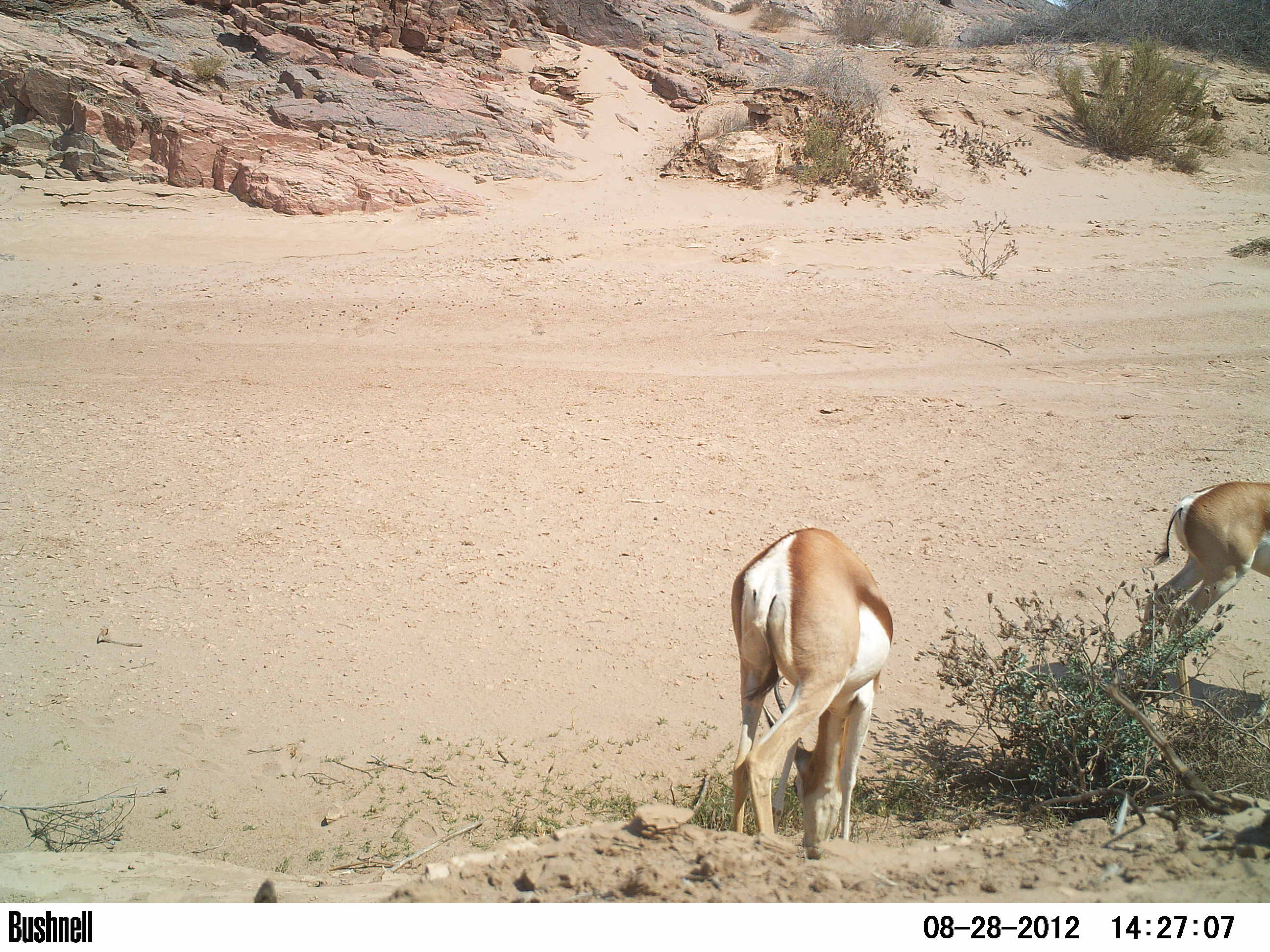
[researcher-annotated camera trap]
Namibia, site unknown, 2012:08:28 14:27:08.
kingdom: Animalia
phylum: Chordata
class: Mammalia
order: Artiodactyla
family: Bovidae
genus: Antidorcas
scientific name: Antidorcas marsupialis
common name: springbok